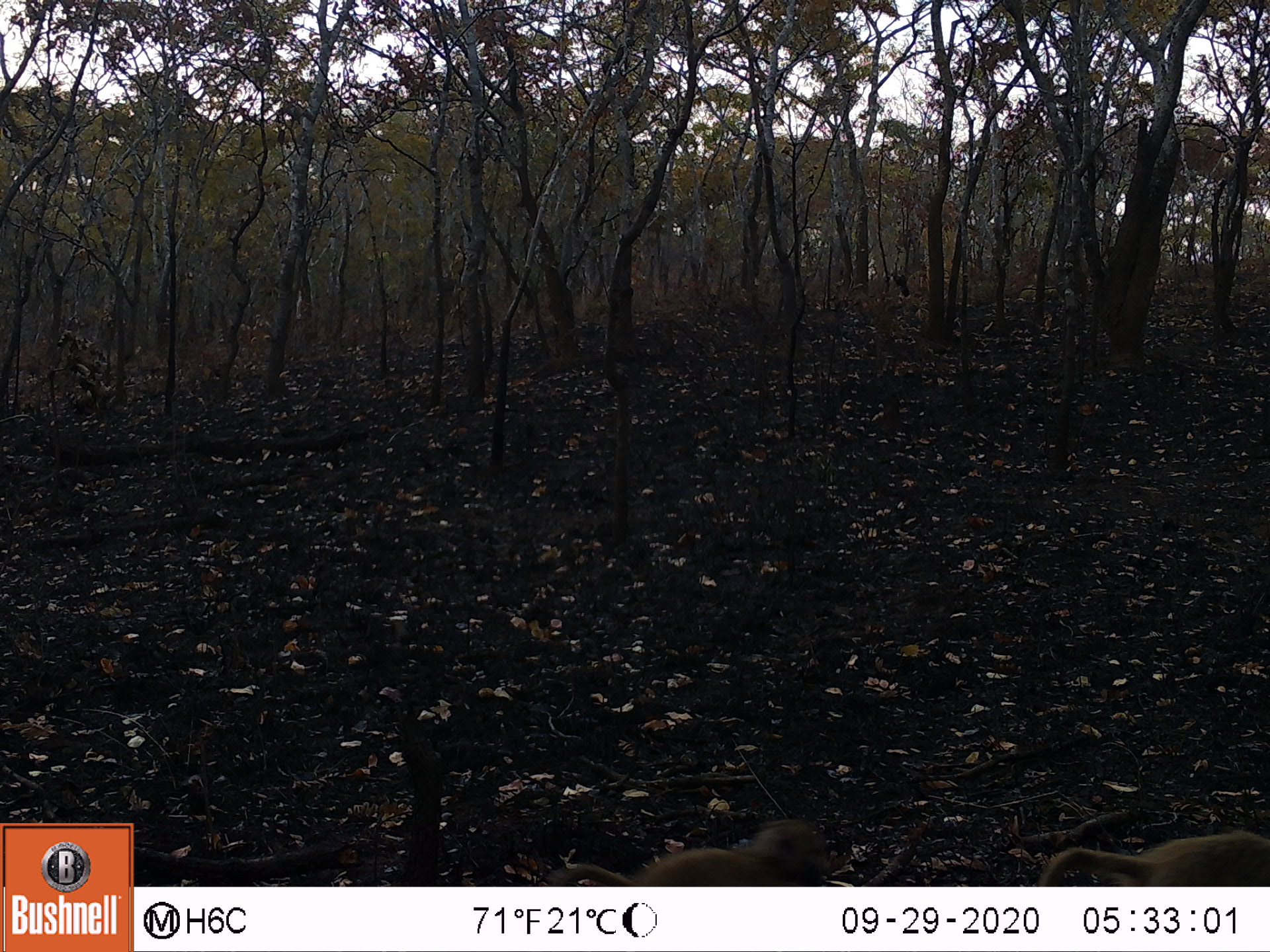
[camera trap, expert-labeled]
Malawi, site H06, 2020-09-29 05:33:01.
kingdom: Animalia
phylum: Chordata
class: Mammalia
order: Primates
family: Cercopithecidae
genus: Papio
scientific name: Papio cynocephalus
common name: yellow baboon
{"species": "yellow baboon (Papio cynocephalus)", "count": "2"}